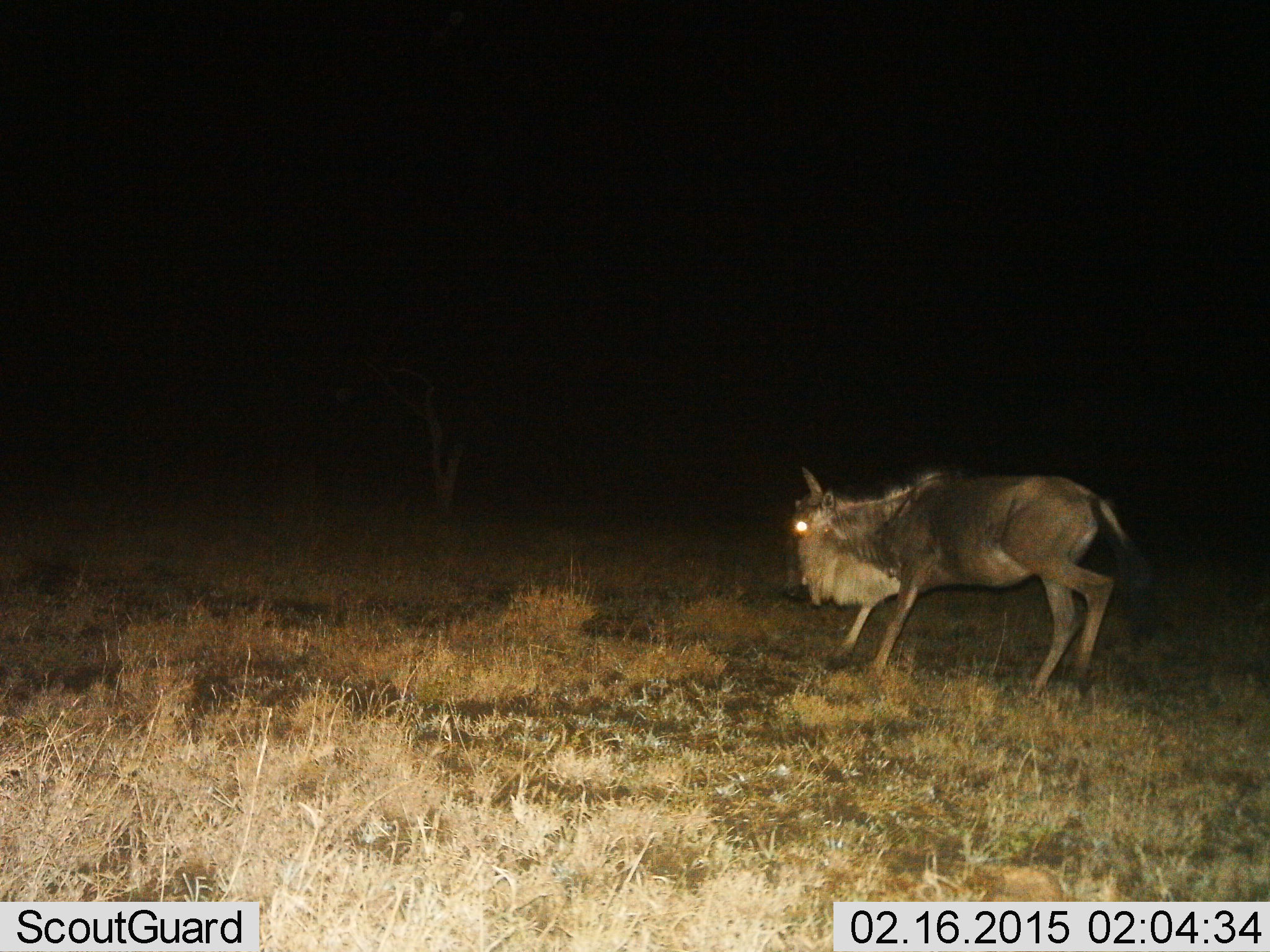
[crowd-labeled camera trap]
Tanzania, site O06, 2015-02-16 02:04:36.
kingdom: Animalia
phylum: Chordata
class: Mammalia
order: Artiodactyla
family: Bovidae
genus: Connochaetes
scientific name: Connochaetes taurinus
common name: blue wildebeest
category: wildebeest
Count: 1.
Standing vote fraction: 10%.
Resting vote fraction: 0%.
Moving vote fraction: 90%.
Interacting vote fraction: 0%.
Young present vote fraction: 0%.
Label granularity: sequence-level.